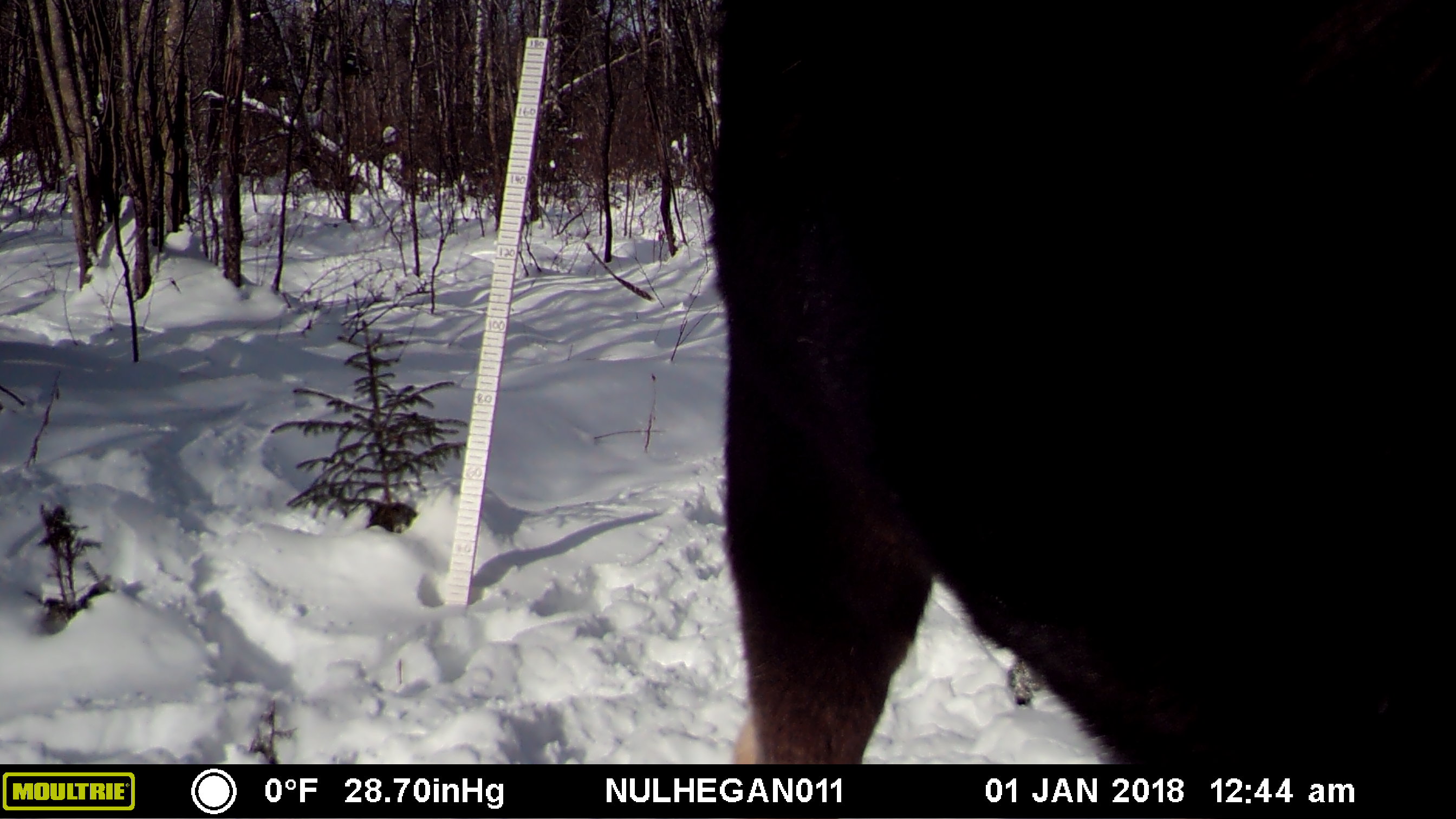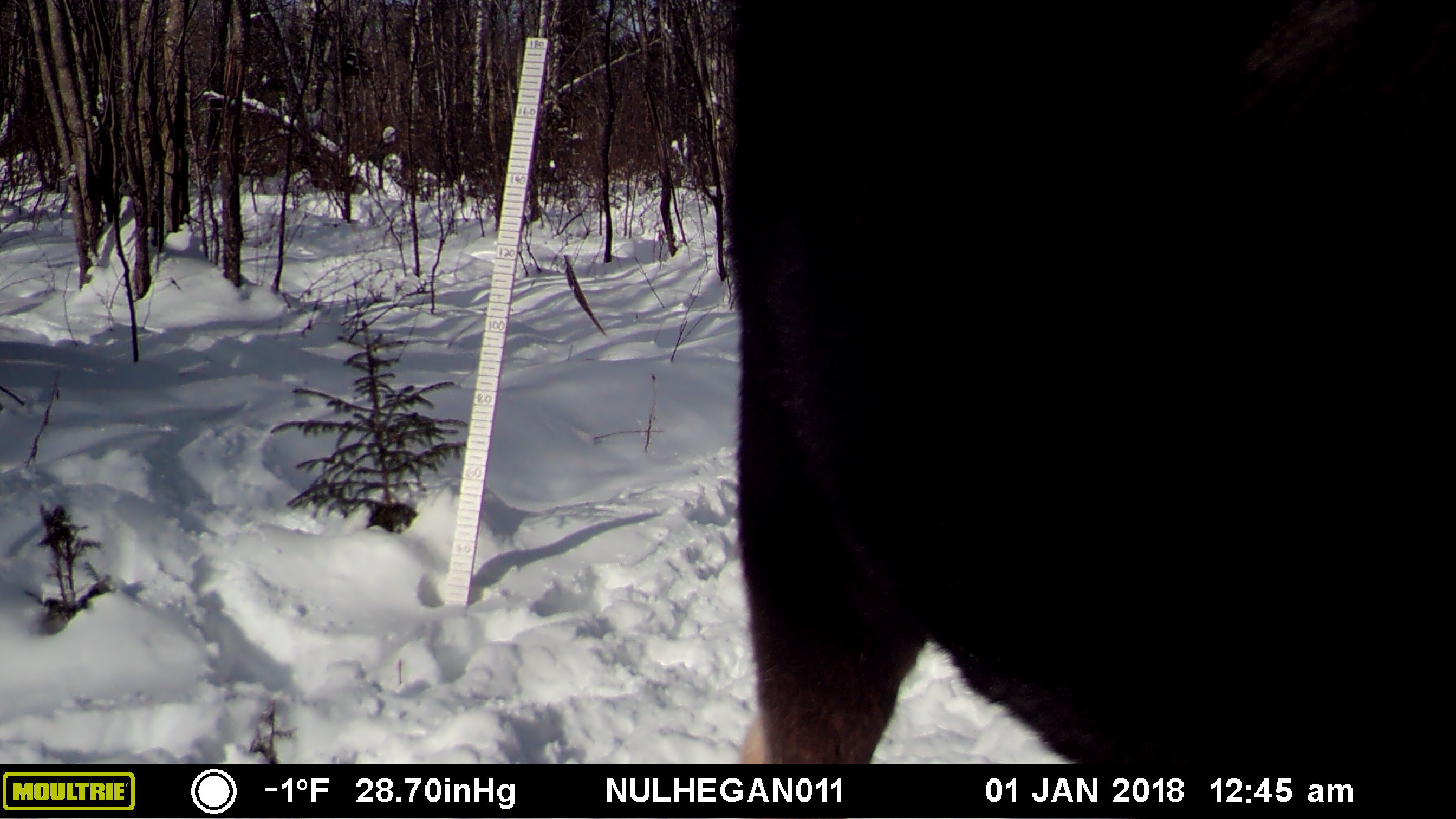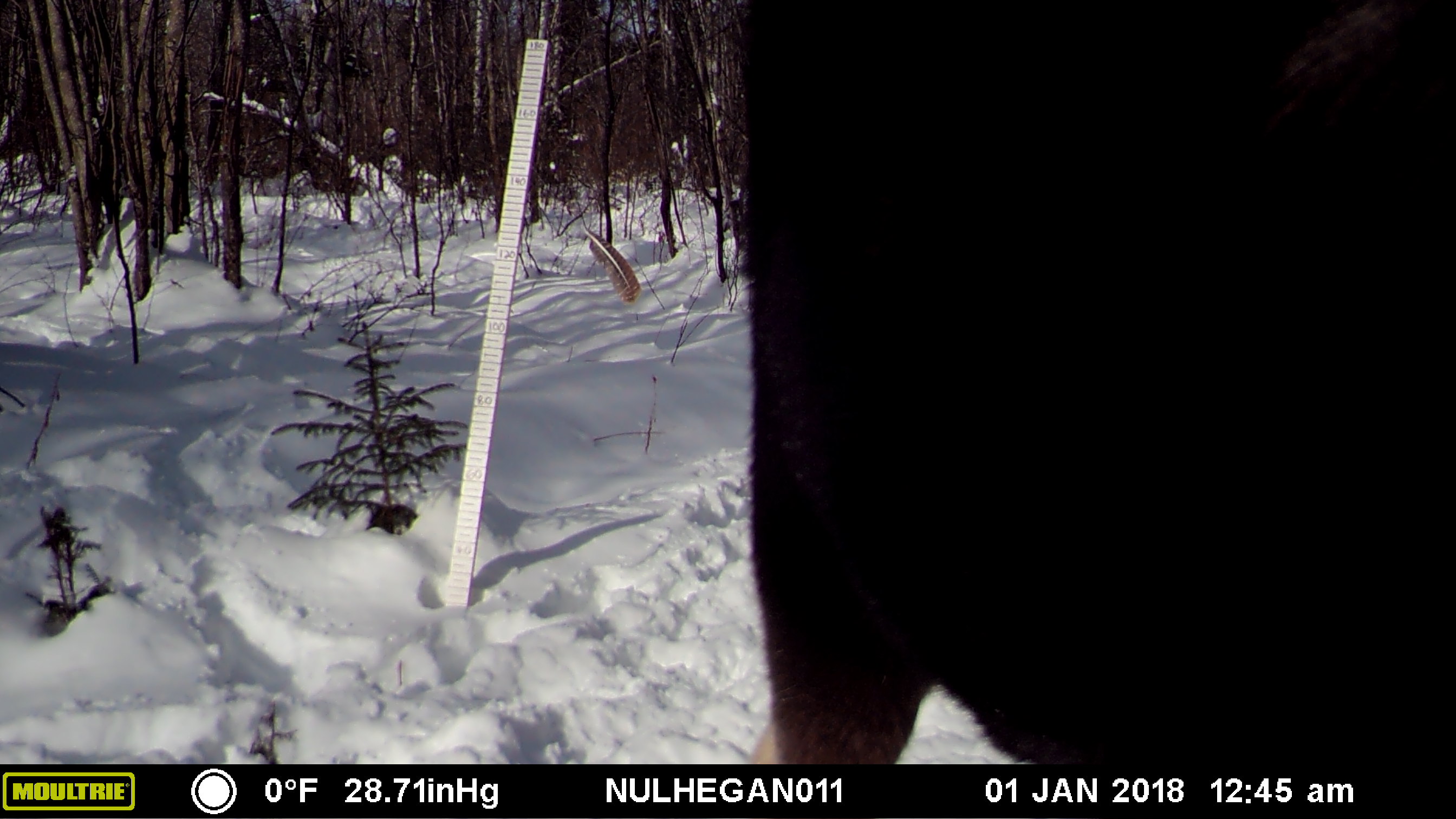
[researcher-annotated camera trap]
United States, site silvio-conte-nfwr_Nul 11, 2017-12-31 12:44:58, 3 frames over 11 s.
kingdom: Animalia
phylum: Chordata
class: Mammalia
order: Artiodactyla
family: Cervidae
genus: Alces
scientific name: Alces alces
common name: moose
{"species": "moose (Alces alces)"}